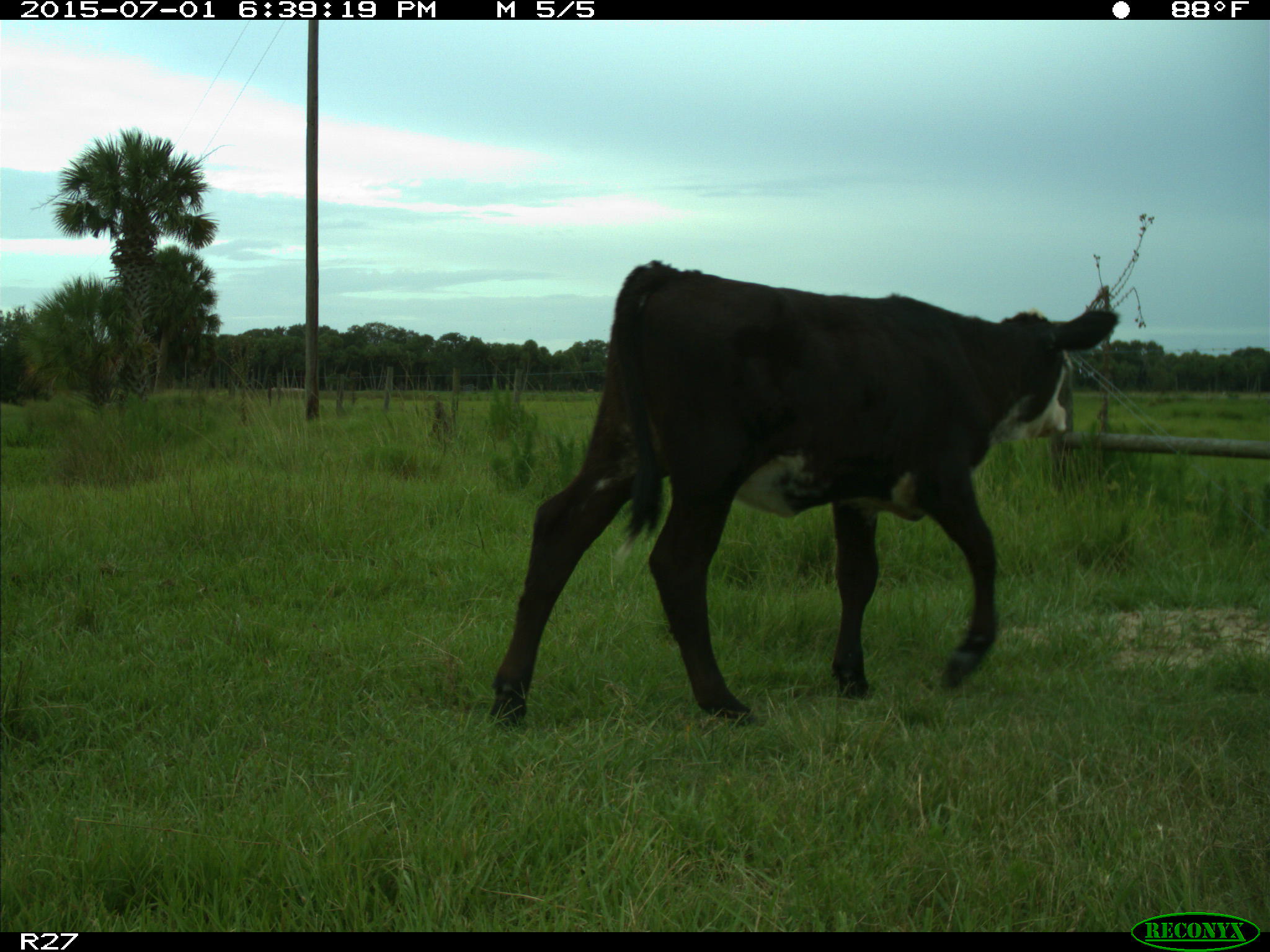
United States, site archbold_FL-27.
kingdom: Animalia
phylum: Chordata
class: Mammalia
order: Artiodactyla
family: Bovidae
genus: Bos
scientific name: Bos taurus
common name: domestic cow